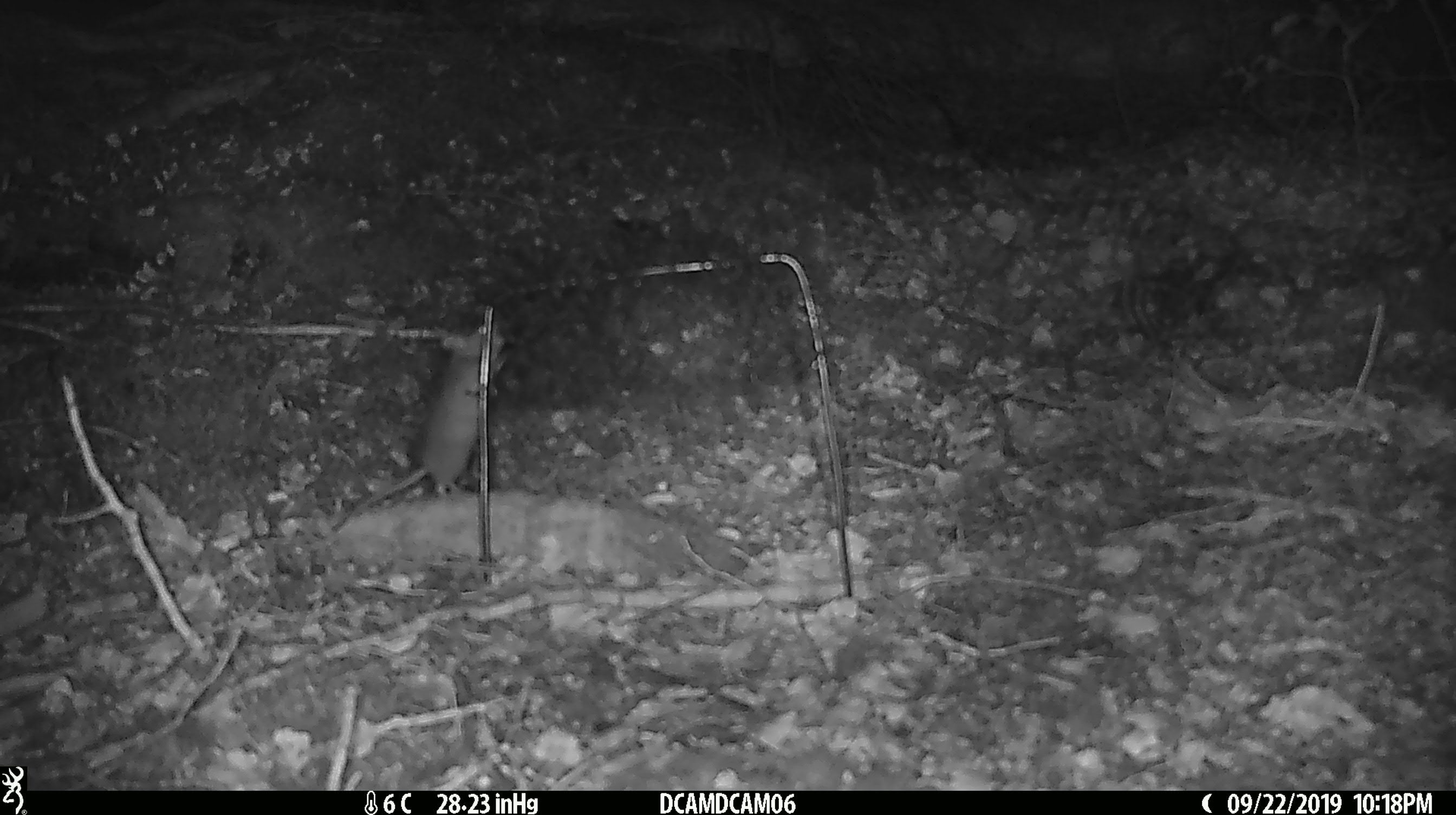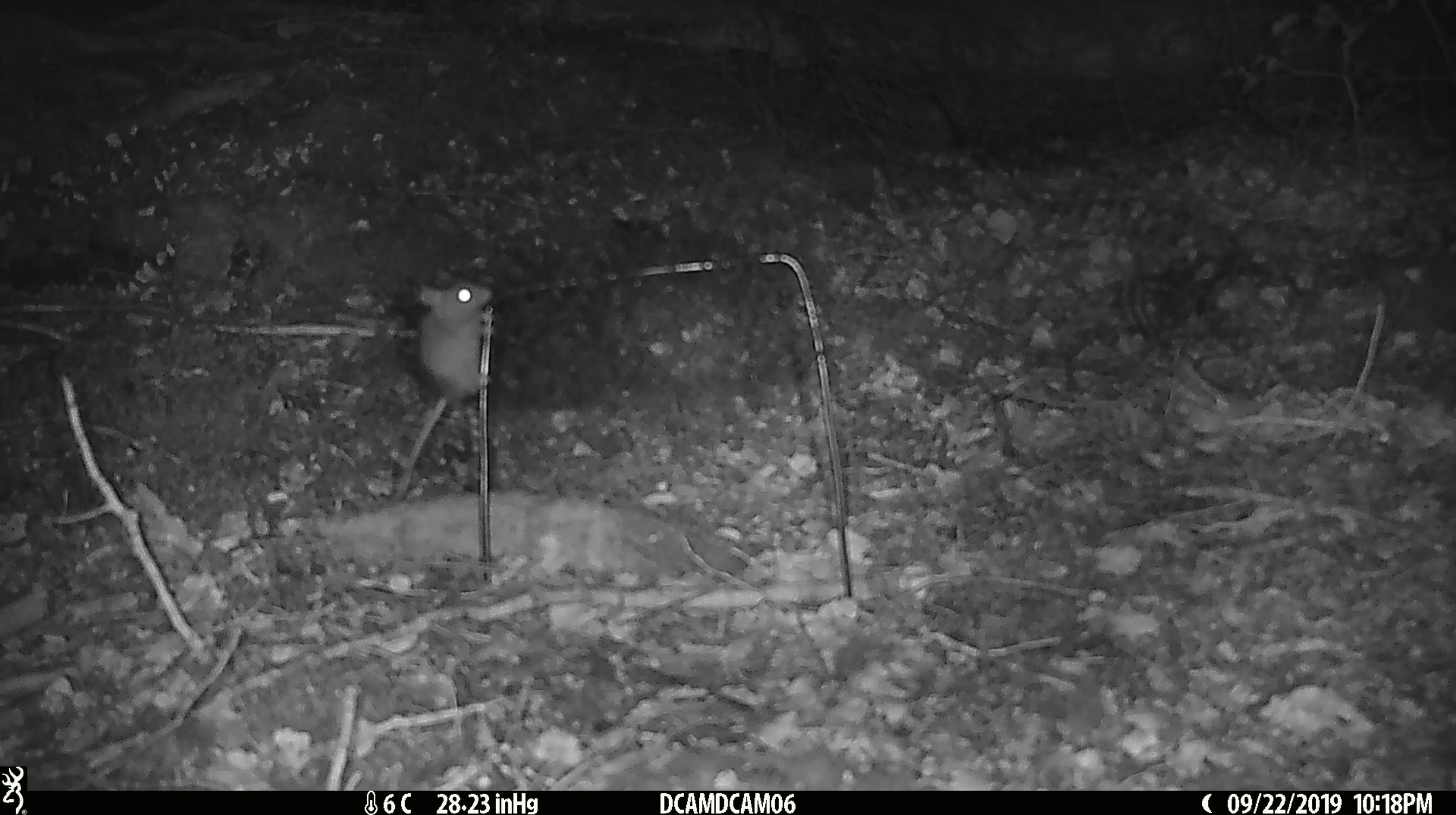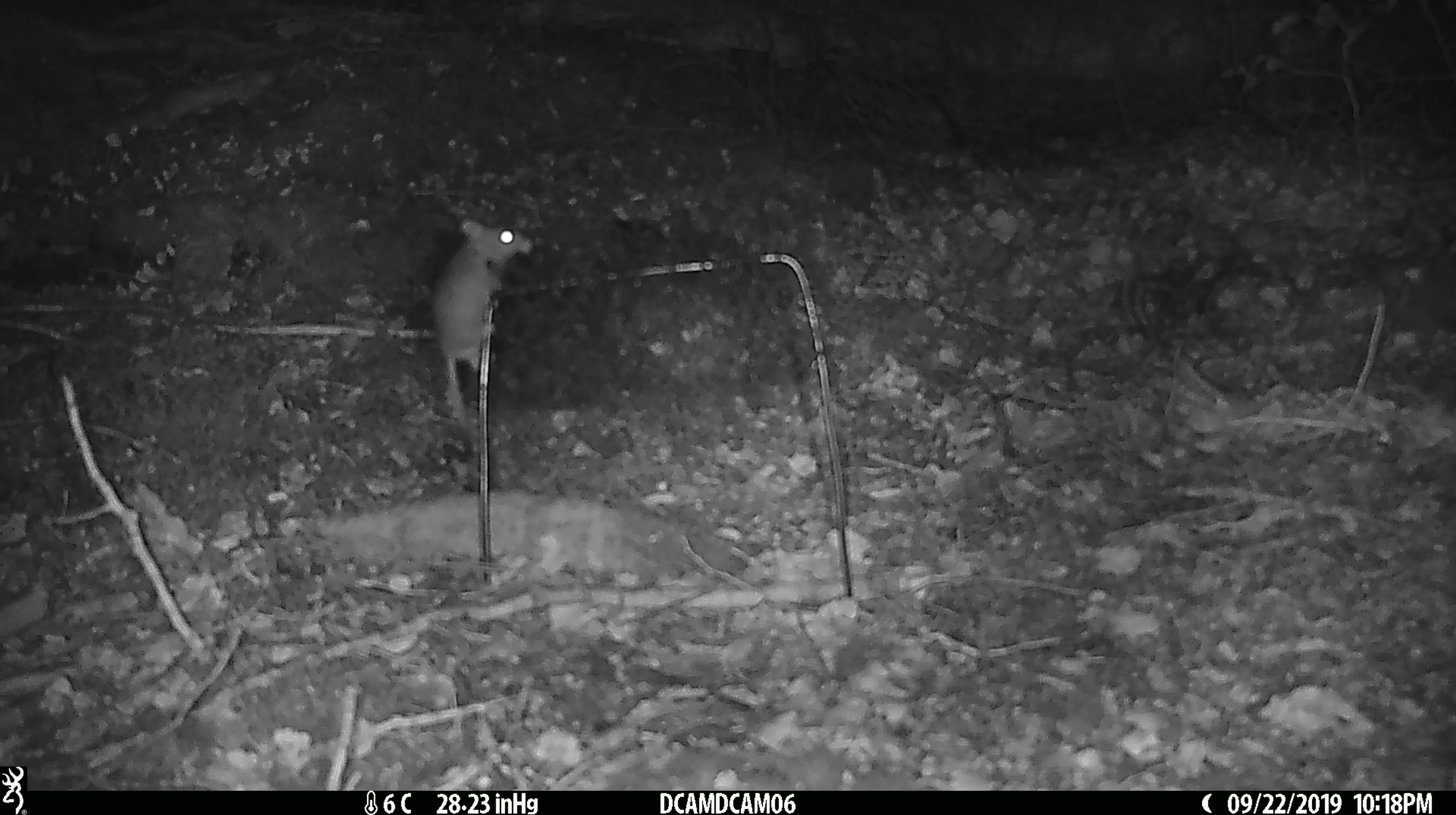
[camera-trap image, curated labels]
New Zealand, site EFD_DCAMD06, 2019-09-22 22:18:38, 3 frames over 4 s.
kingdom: Animalia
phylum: Chordata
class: Mammalia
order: Rodentia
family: Muridae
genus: Mus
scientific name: Mus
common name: mouse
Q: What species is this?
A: Mouse (Mus).